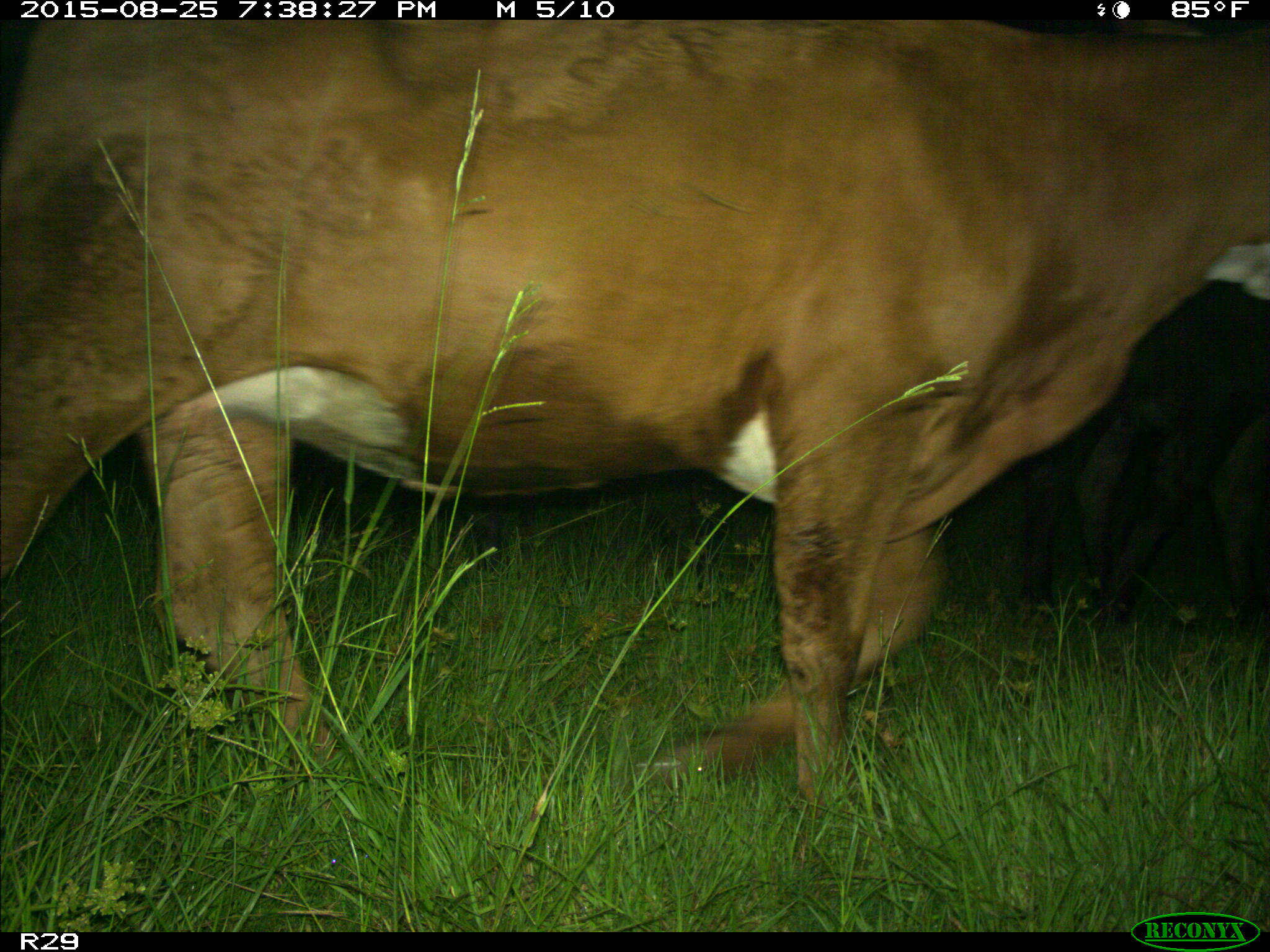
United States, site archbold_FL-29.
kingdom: Animalia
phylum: Chordata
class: Mammalia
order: Artiodactyla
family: Bovidae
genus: Bos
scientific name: Bos taurus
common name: domestic cow